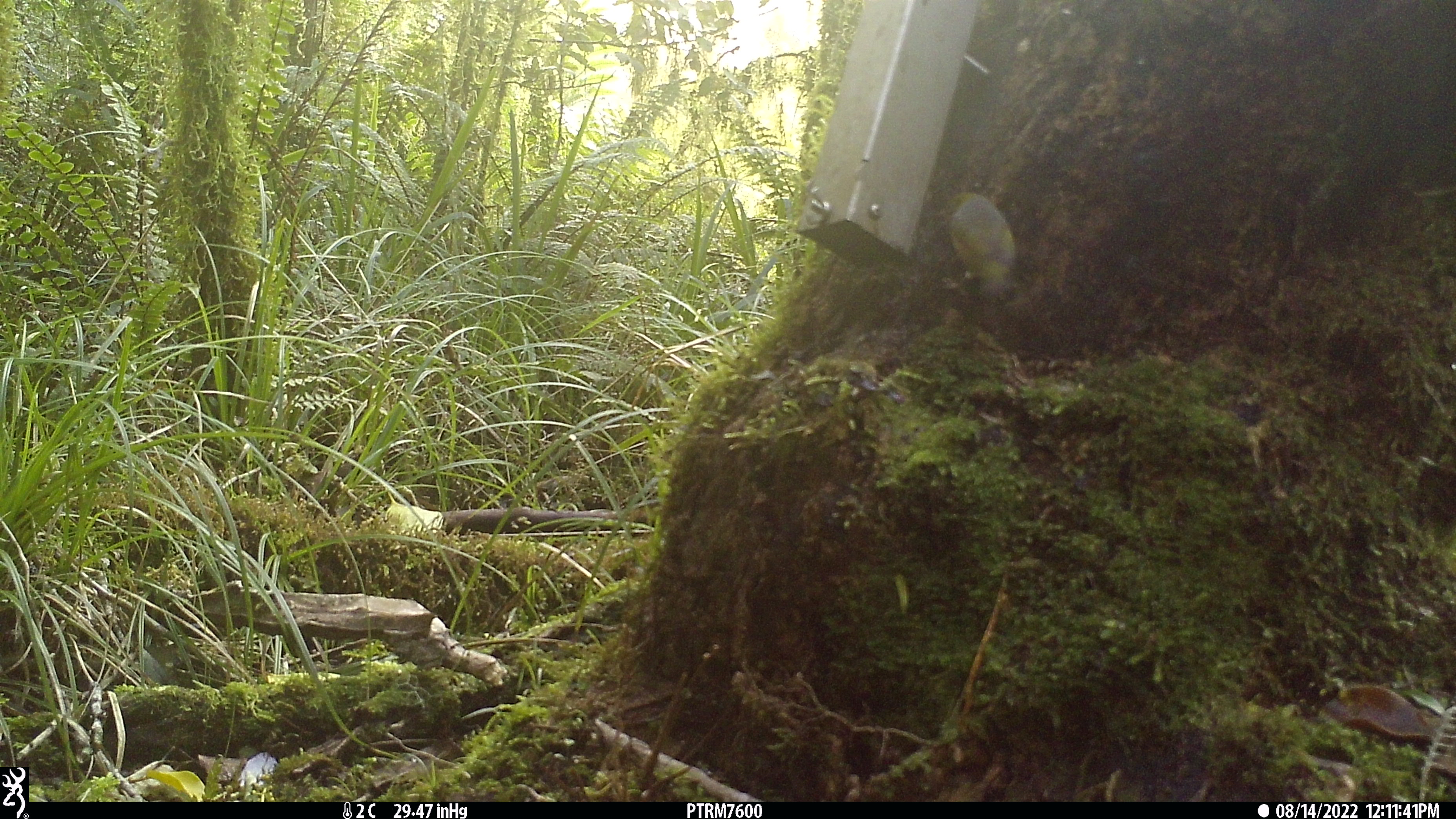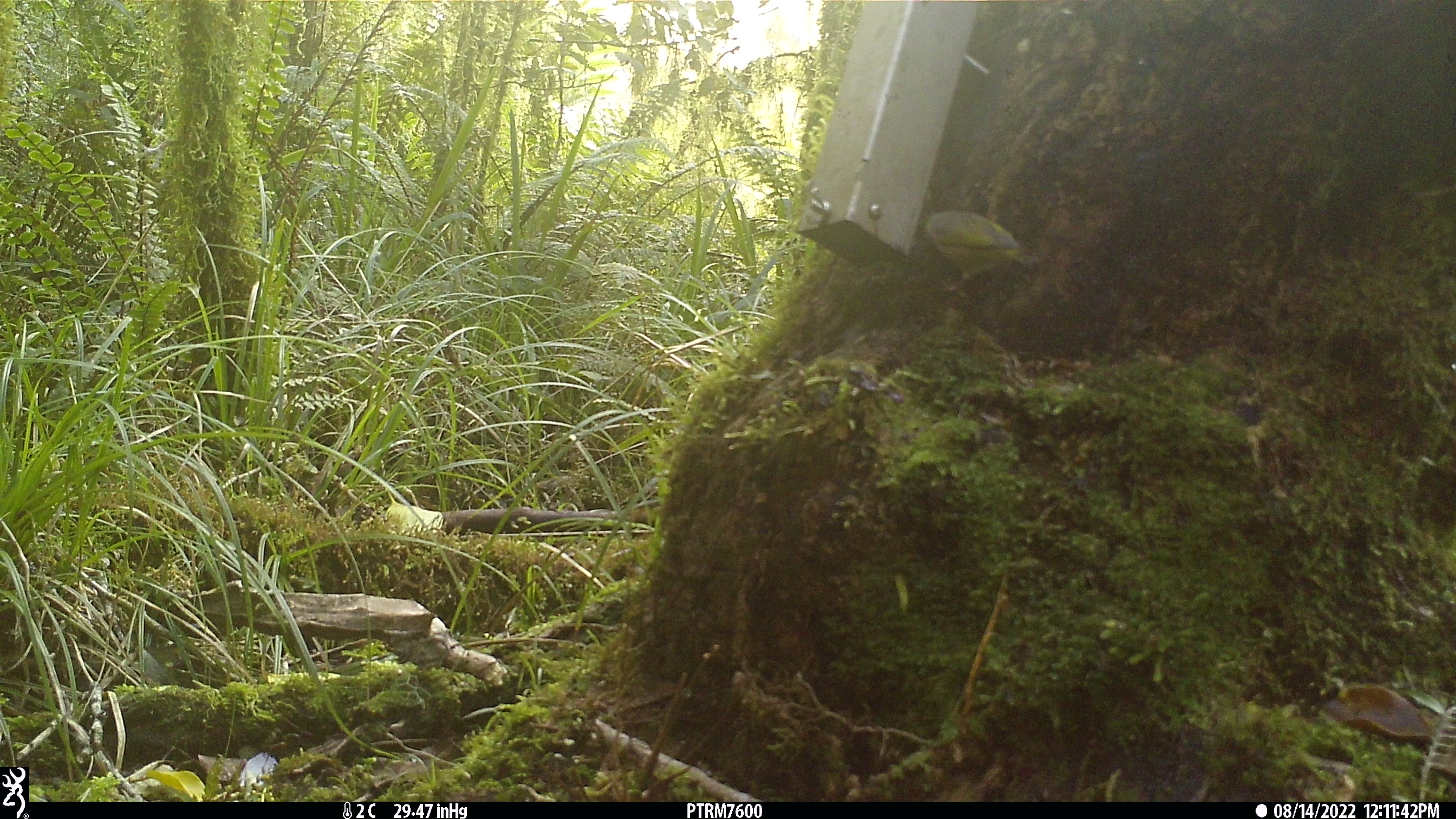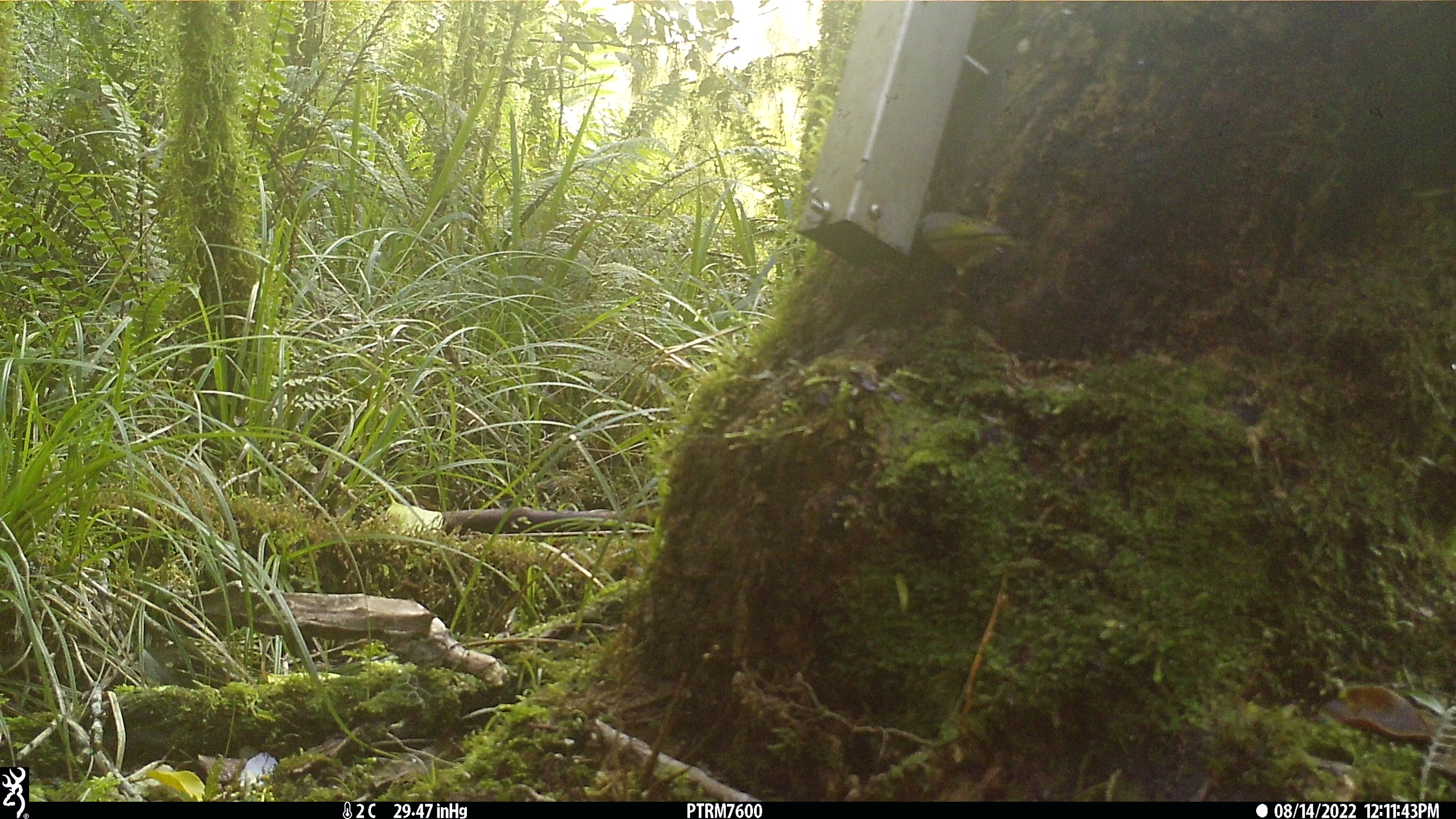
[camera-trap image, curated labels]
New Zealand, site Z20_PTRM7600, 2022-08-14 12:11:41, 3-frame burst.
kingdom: Animalia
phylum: Chordata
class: Aves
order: Passeriformes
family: Zosteropidae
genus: Zosterops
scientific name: Zosterops lateralis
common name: silvereye